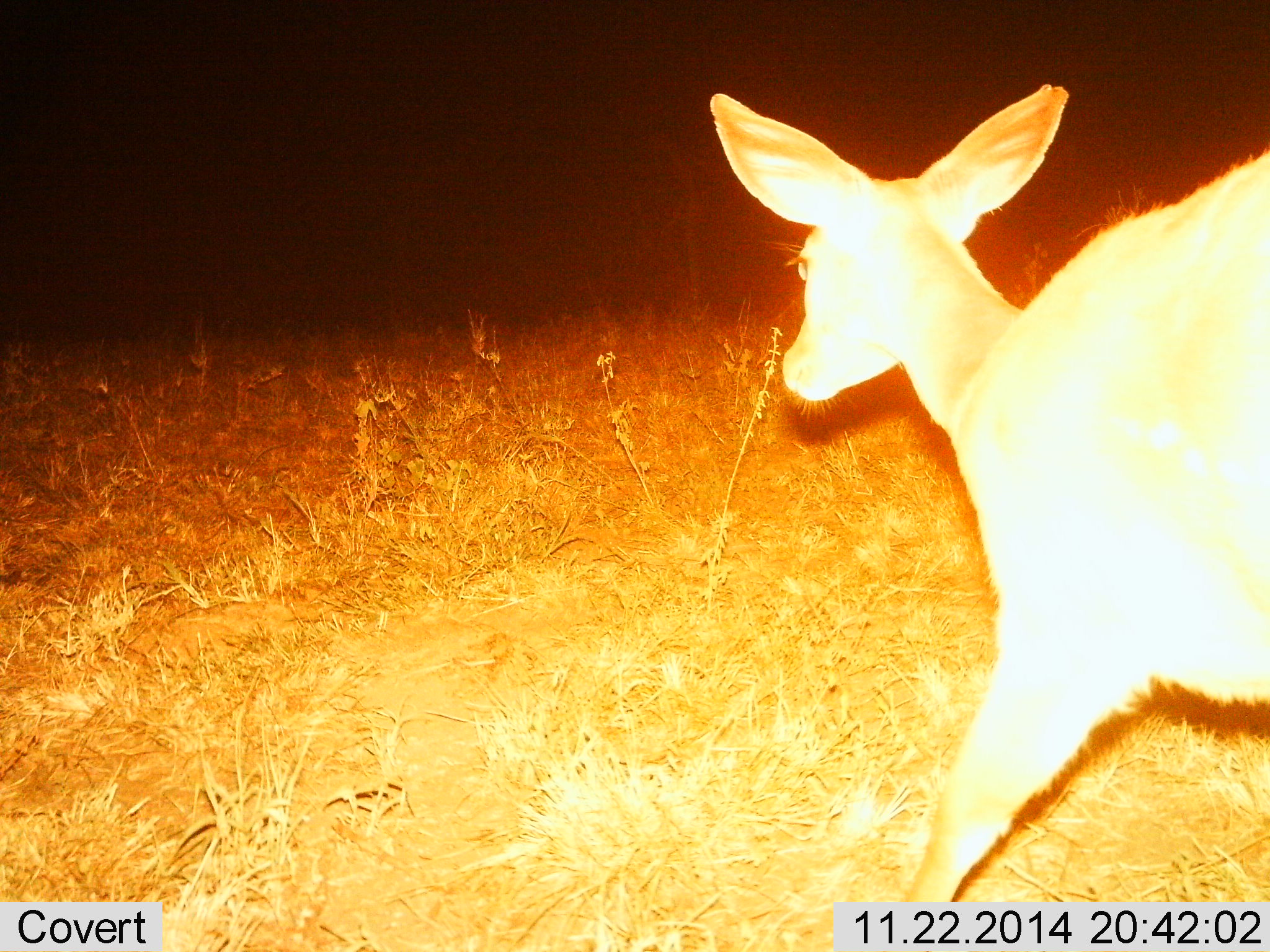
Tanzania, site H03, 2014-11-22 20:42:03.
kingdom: Animalia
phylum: Chordata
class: Mammalia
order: Artiodactyla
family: Bovidae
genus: Redunca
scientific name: Redunca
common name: reedbuck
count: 1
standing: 10%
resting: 0%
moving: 100%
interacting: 0%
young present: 0%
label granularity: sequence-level